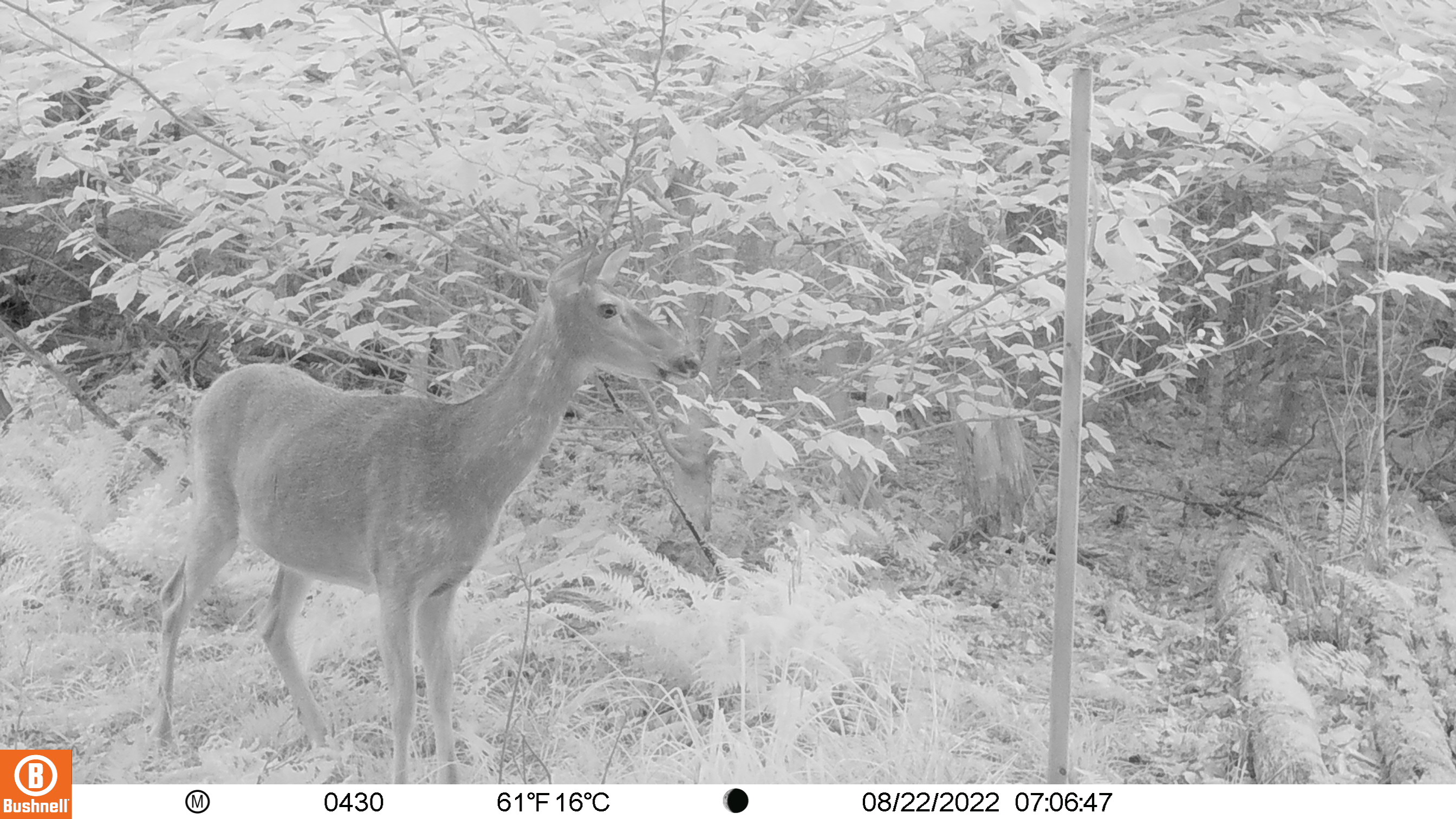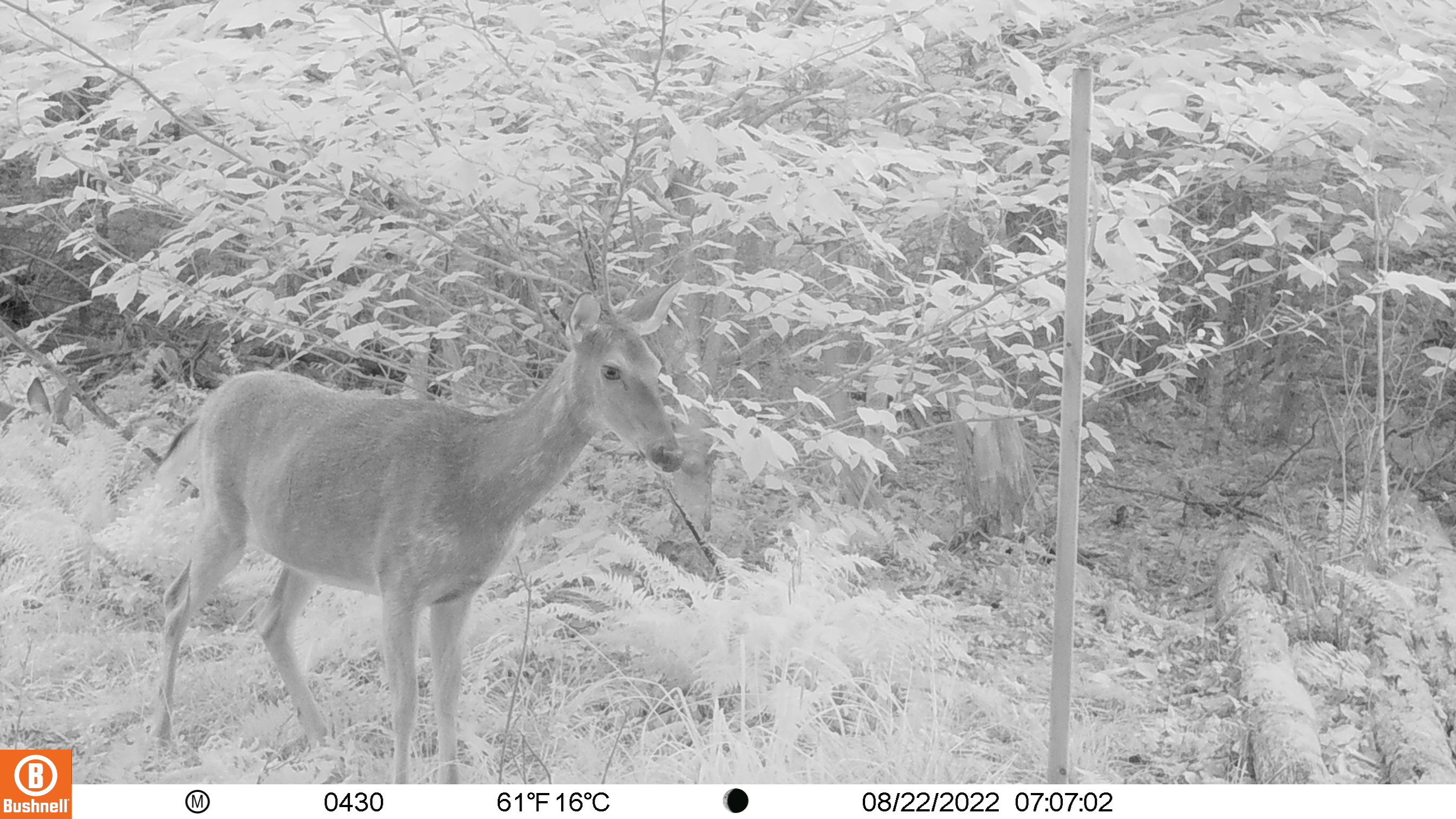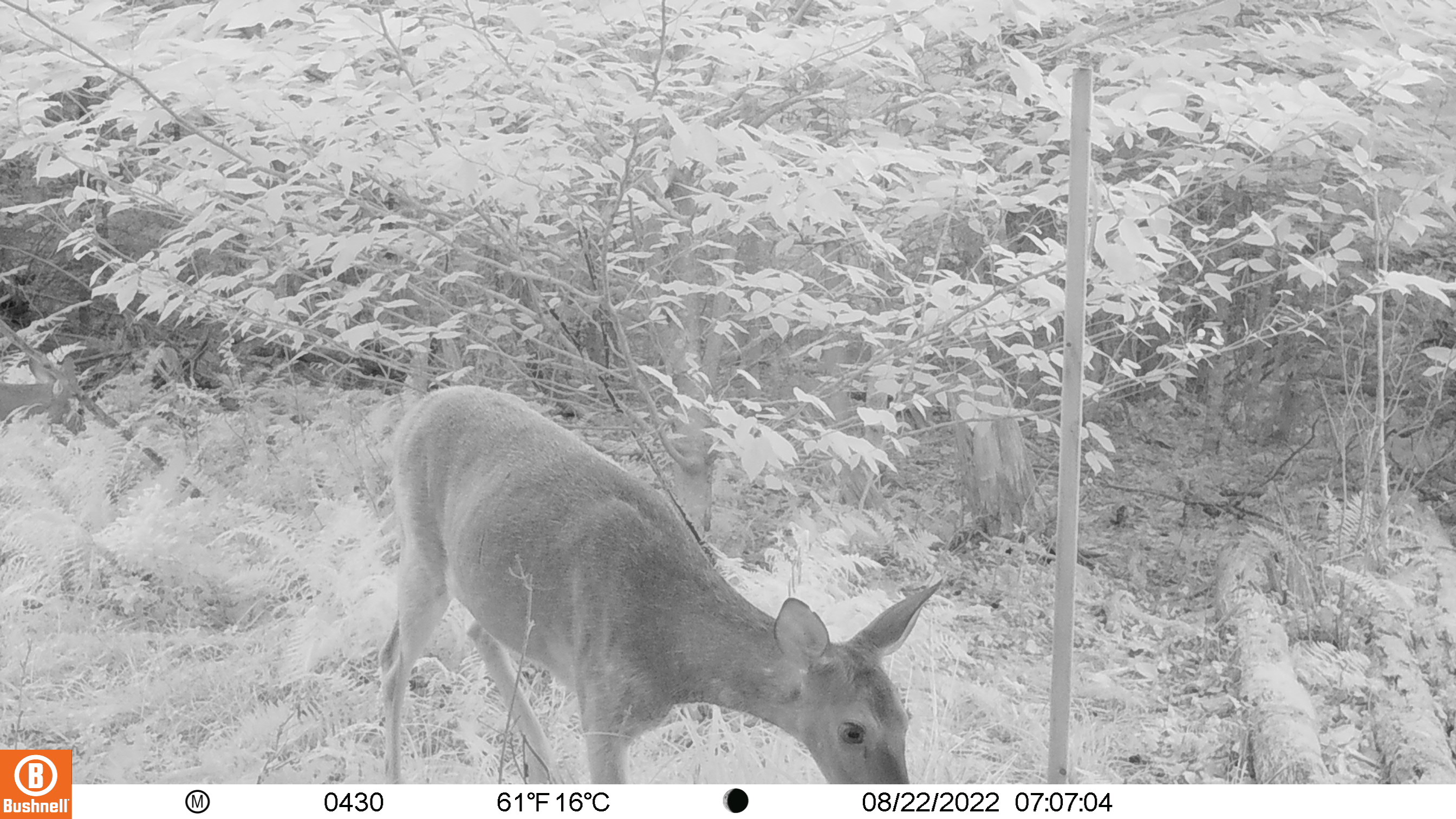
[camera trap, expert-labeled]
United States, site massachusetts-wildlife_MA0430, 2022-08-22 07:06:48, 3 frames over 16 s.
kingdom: Animalia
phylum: Chordata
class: Mammalia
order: Artiodactyla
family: Cervidae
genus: Odocoileus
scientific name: Odocoileus virginianus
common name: white-tailed deer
White-tailed deer (Odocoileus virginianus).